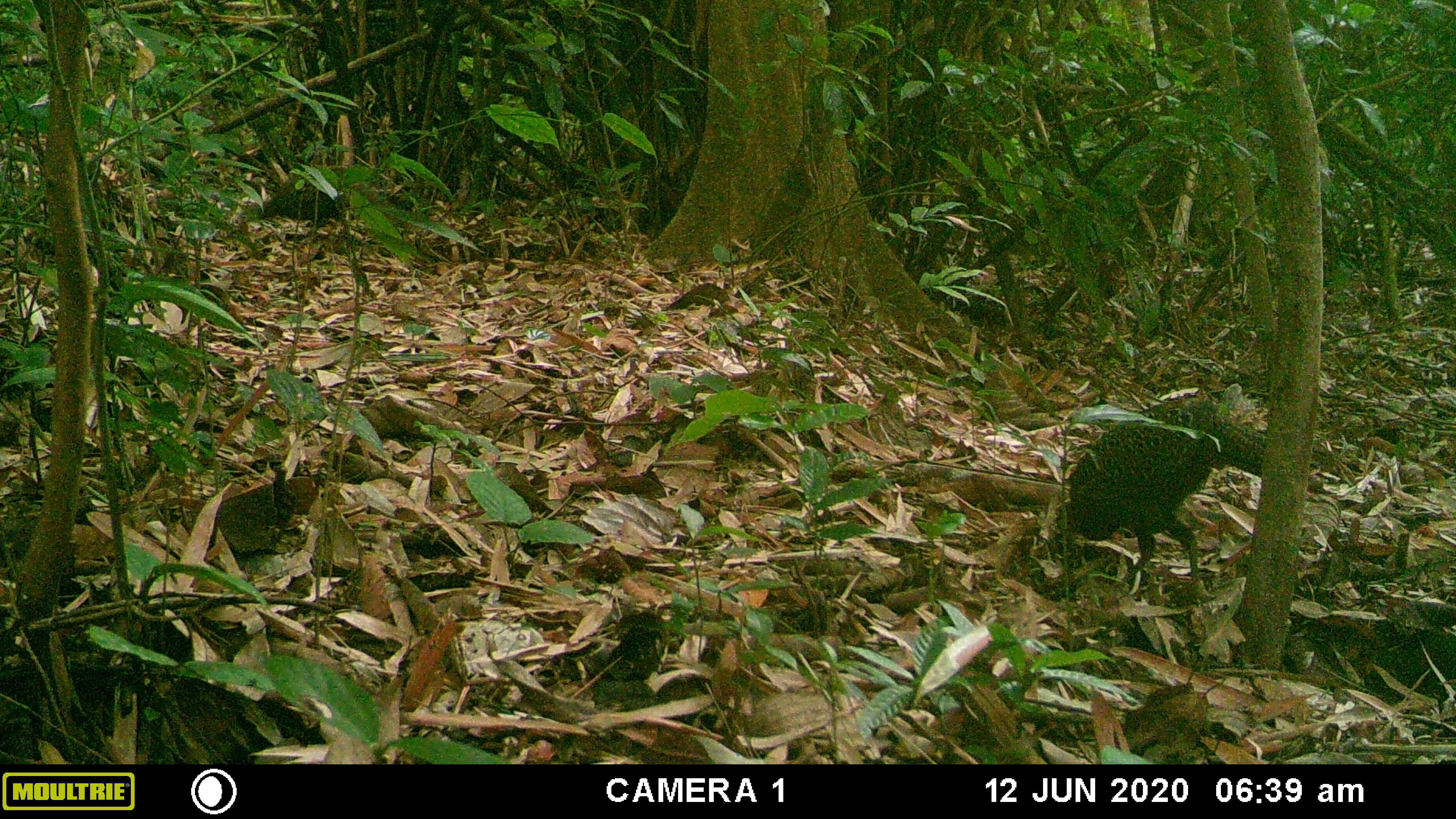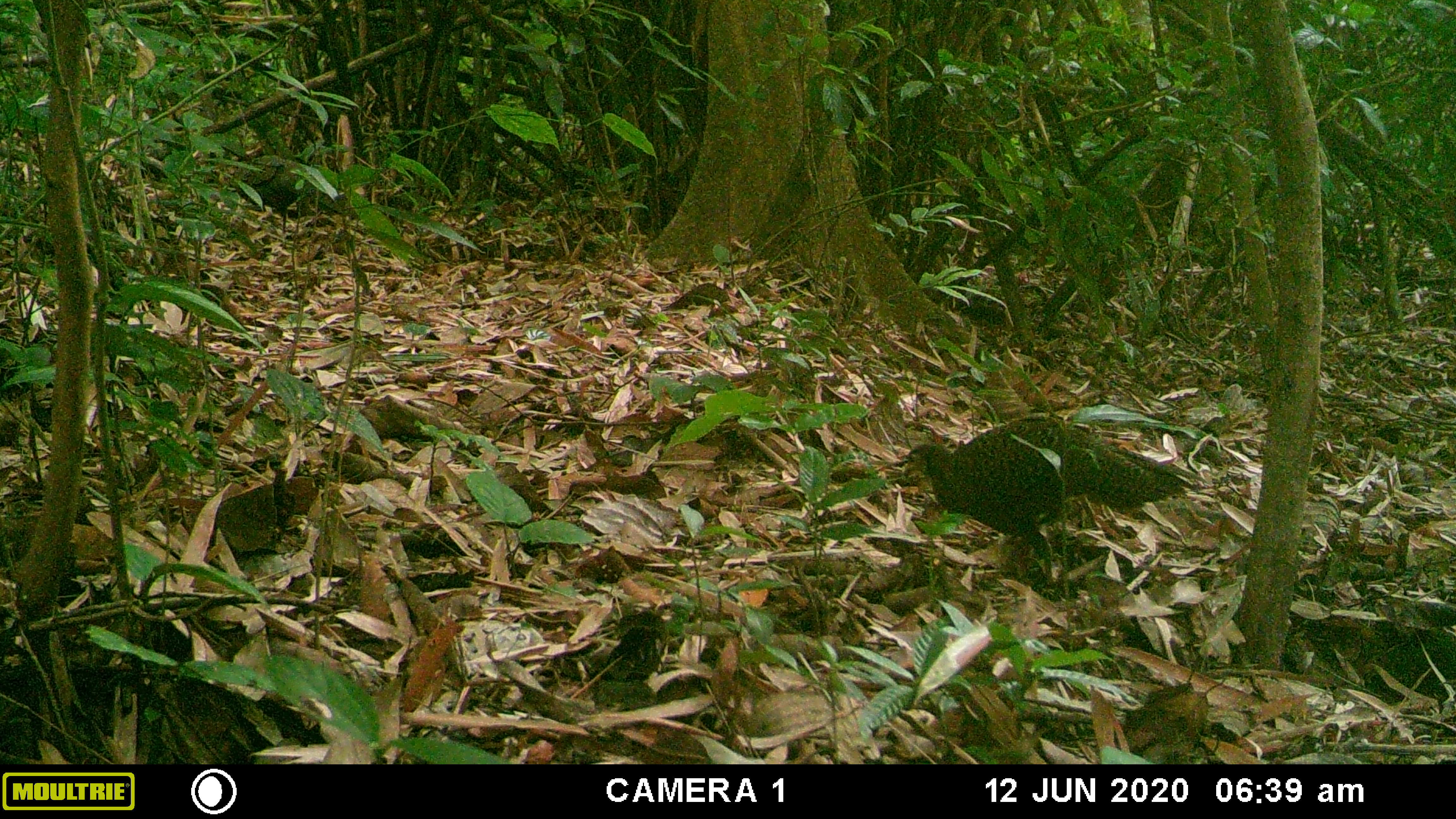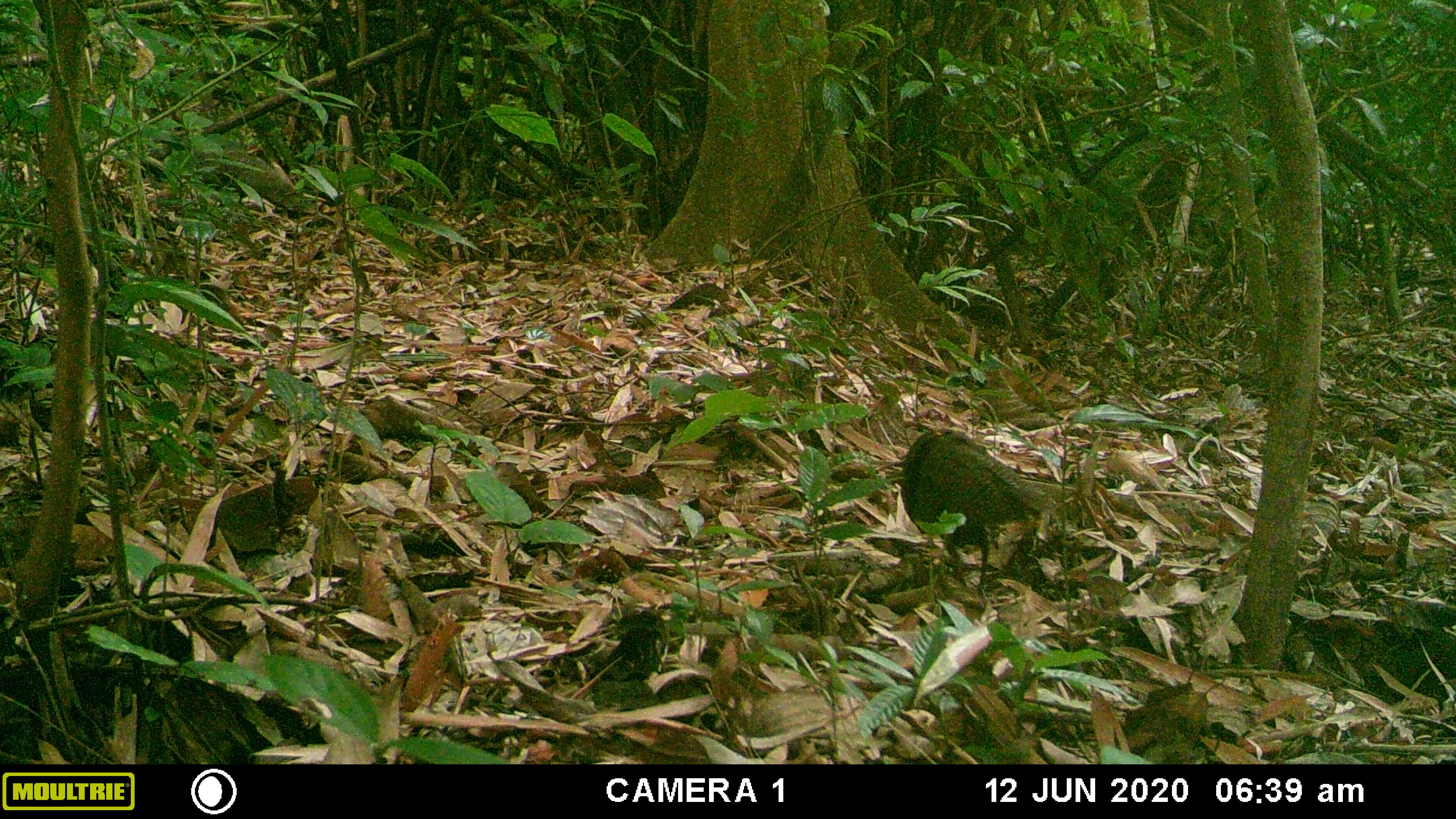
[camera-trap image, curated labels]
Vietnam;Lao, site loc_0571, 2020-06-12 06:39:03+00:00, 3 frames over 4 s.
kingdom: Animalia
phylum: Chordata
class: Aves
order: Galliformes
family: Phasianidae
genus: Polyplectron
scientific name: Polyplectron bicalcaratum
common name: gray peacock-pheasant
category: grey peacock pheasant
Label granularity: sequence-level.